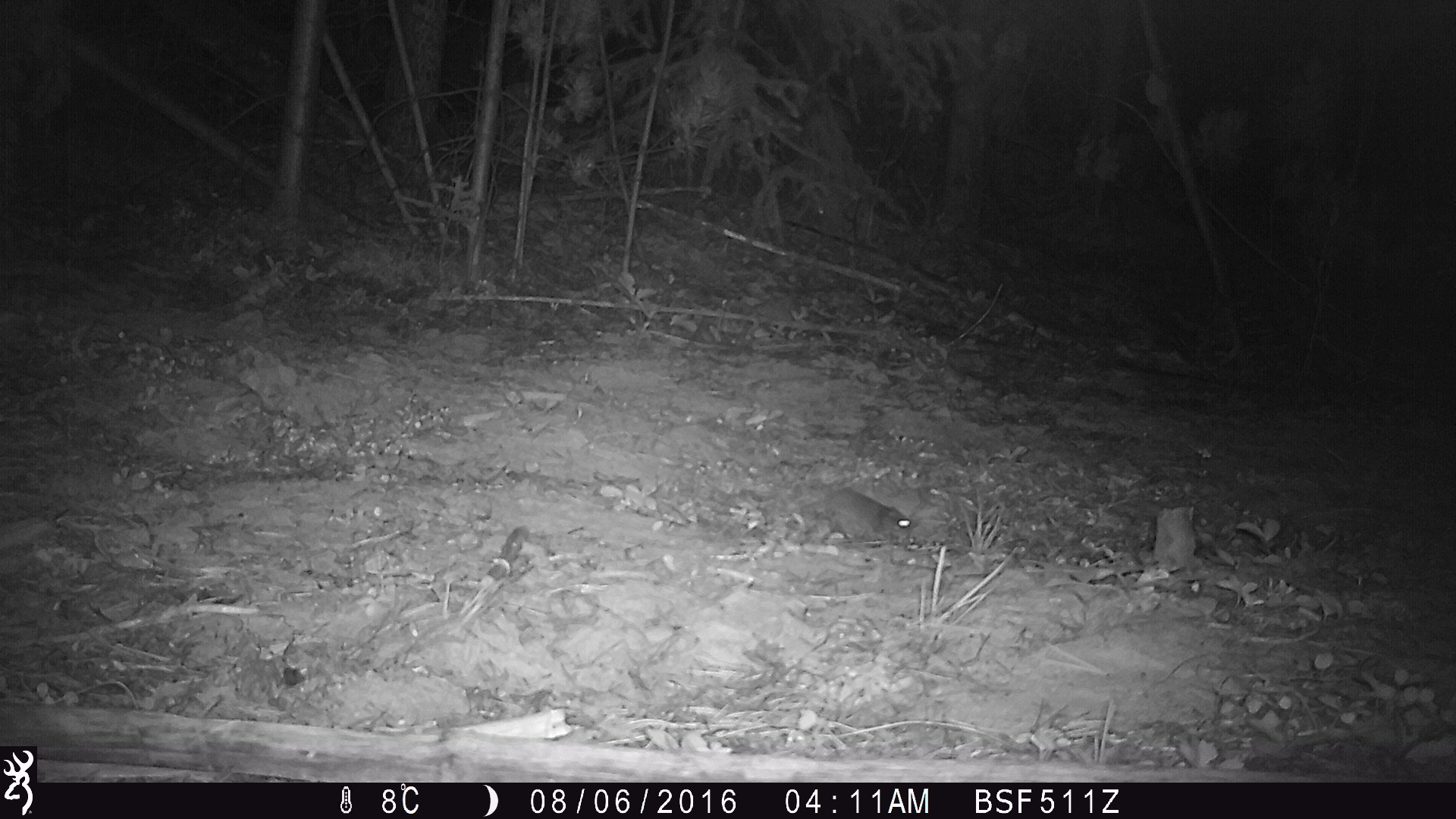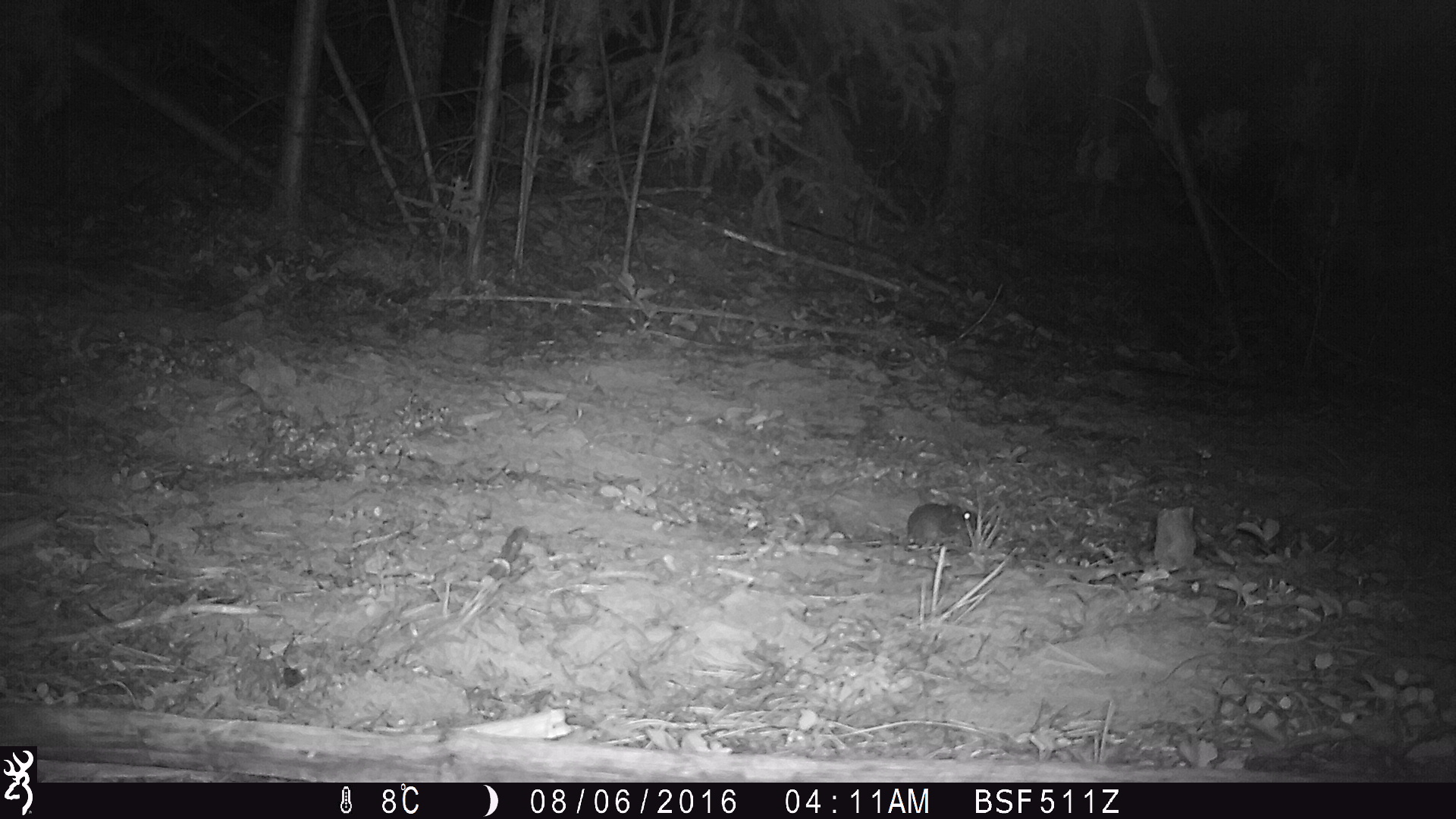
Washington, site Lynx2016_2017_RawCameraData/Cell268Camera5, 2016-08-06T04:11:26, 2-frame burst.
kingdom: Animalia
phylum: Chordata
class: Mammalia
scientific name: Mammalia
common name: small mammal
Small mammal (Mammalia). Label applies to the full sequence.